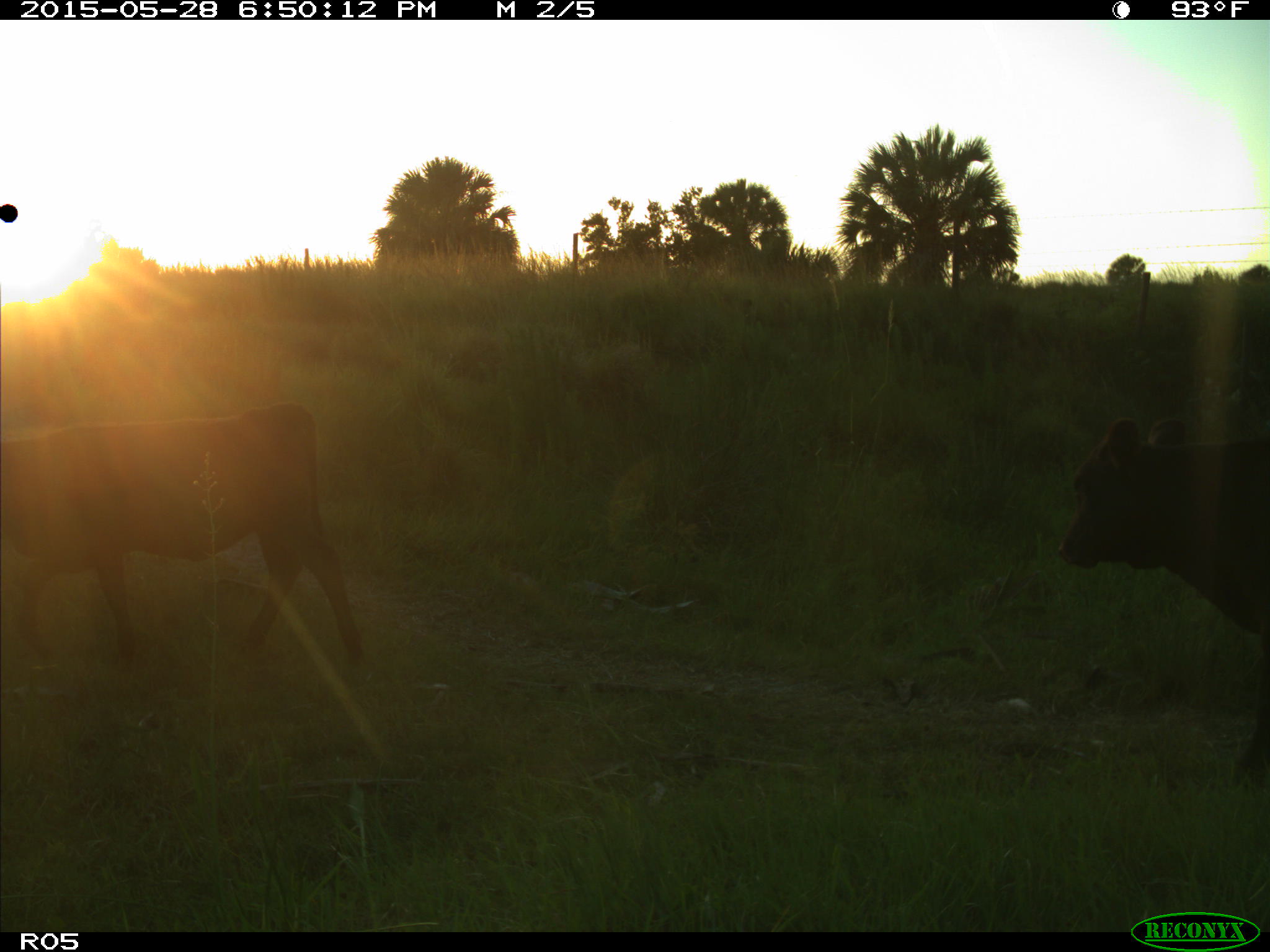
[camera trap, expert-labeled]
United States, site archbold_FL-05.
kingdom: Animalia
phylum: Chordata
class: Mammalia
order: Artiodactyla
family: Bovidae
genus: Bos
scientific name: Bos taurus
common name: domestic cow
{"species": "Bos taurus (domestic cow)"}